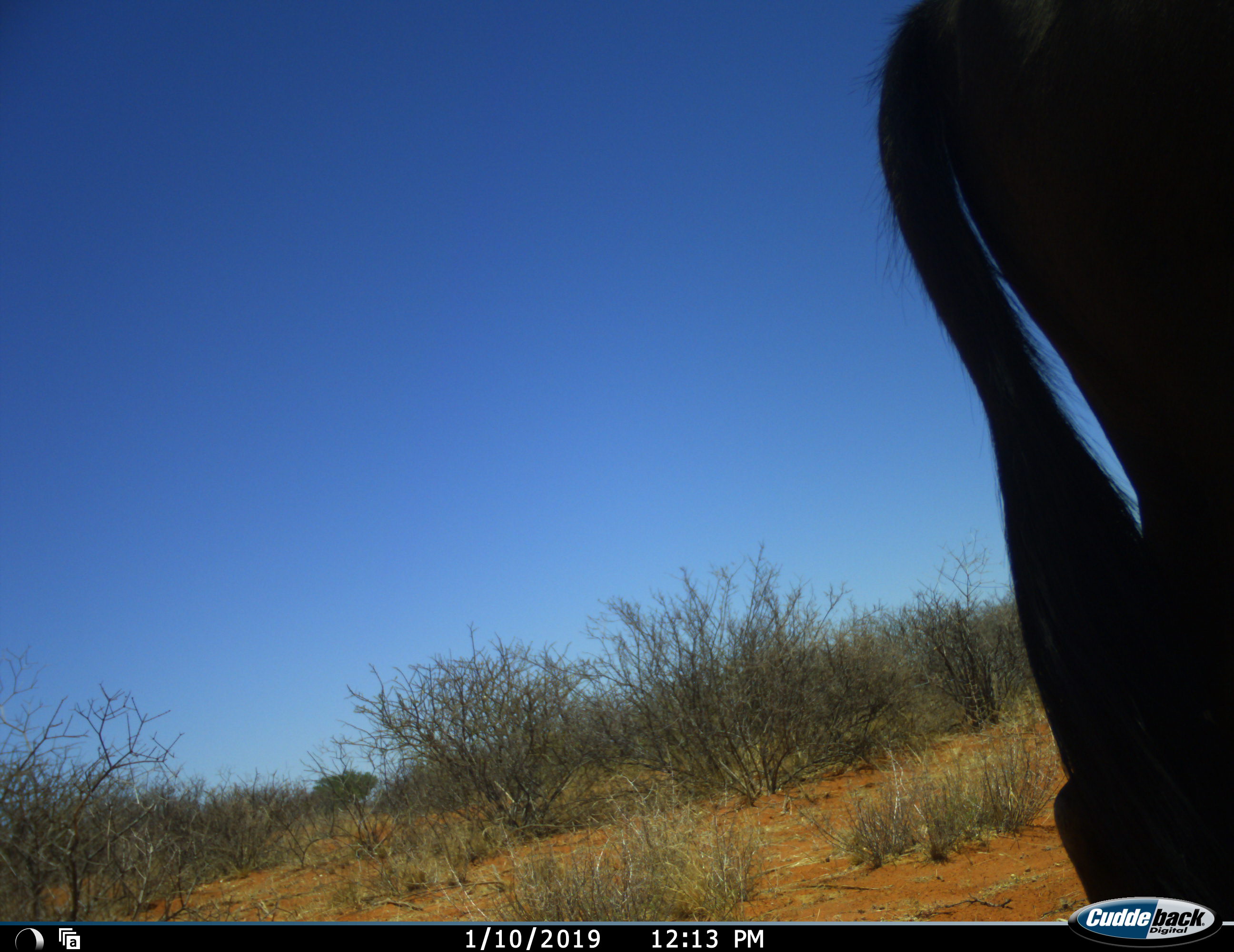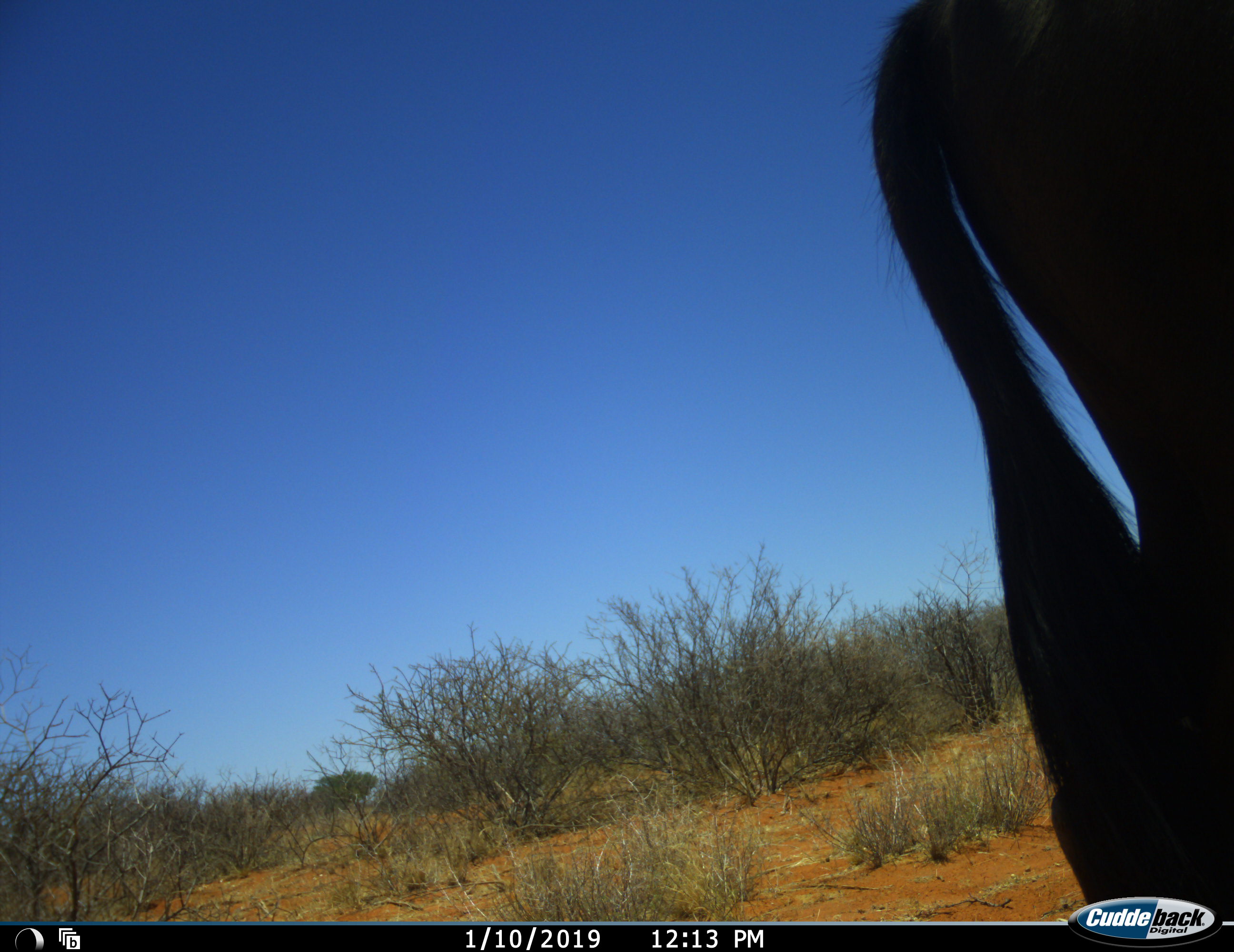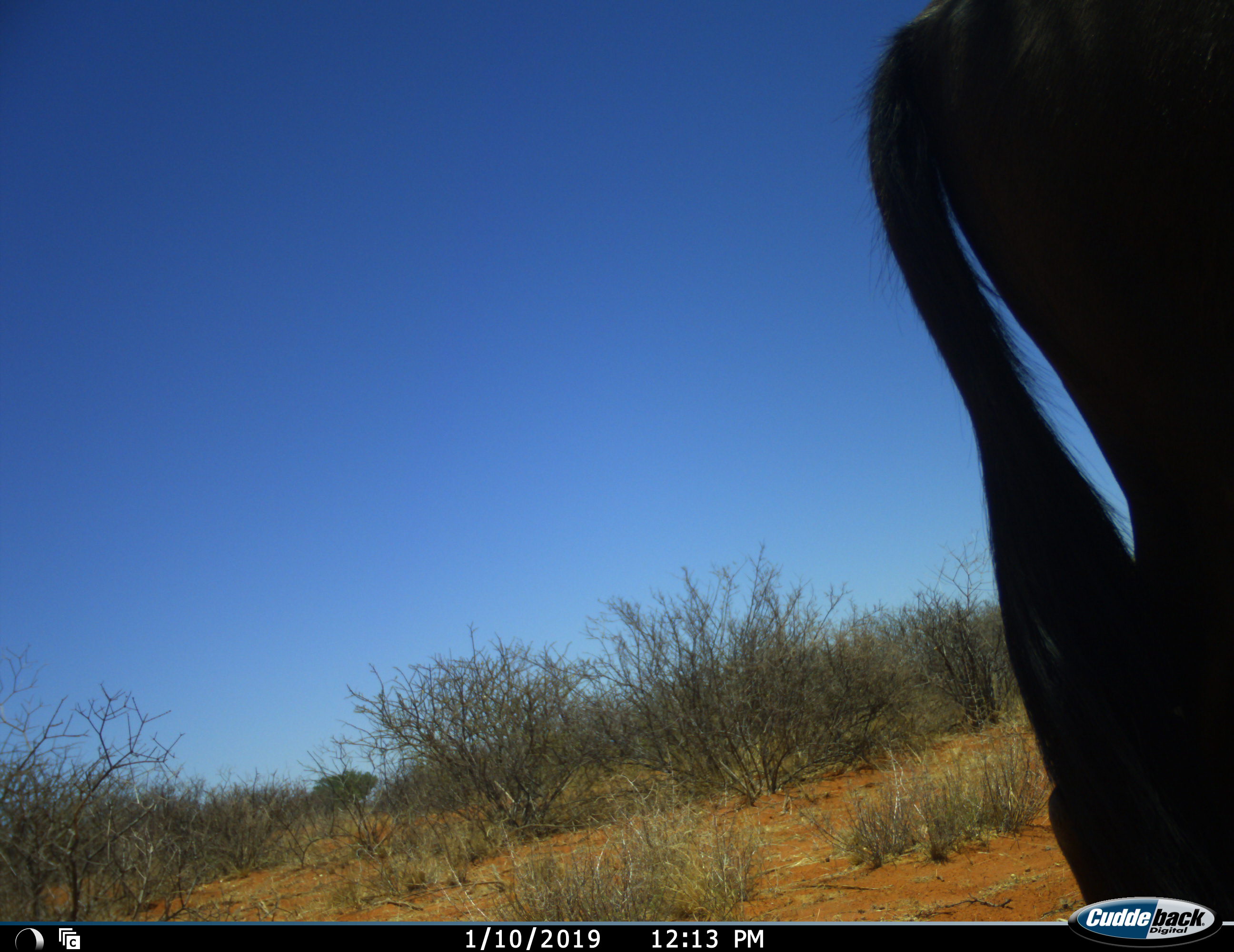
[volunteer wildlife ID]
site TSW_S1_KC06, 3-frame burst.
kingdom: Animalia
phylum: Chordata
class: Mammalia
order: Artiodactyla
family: Bovidae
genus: Connochaetes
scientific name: Connochaetes taurinus taurinus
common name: blue wildebeest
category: wildebeestblue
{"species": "wildebeestblue (blue wildebeest) (Connochaetes taurinus taurinus)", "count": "1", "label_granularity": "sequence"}